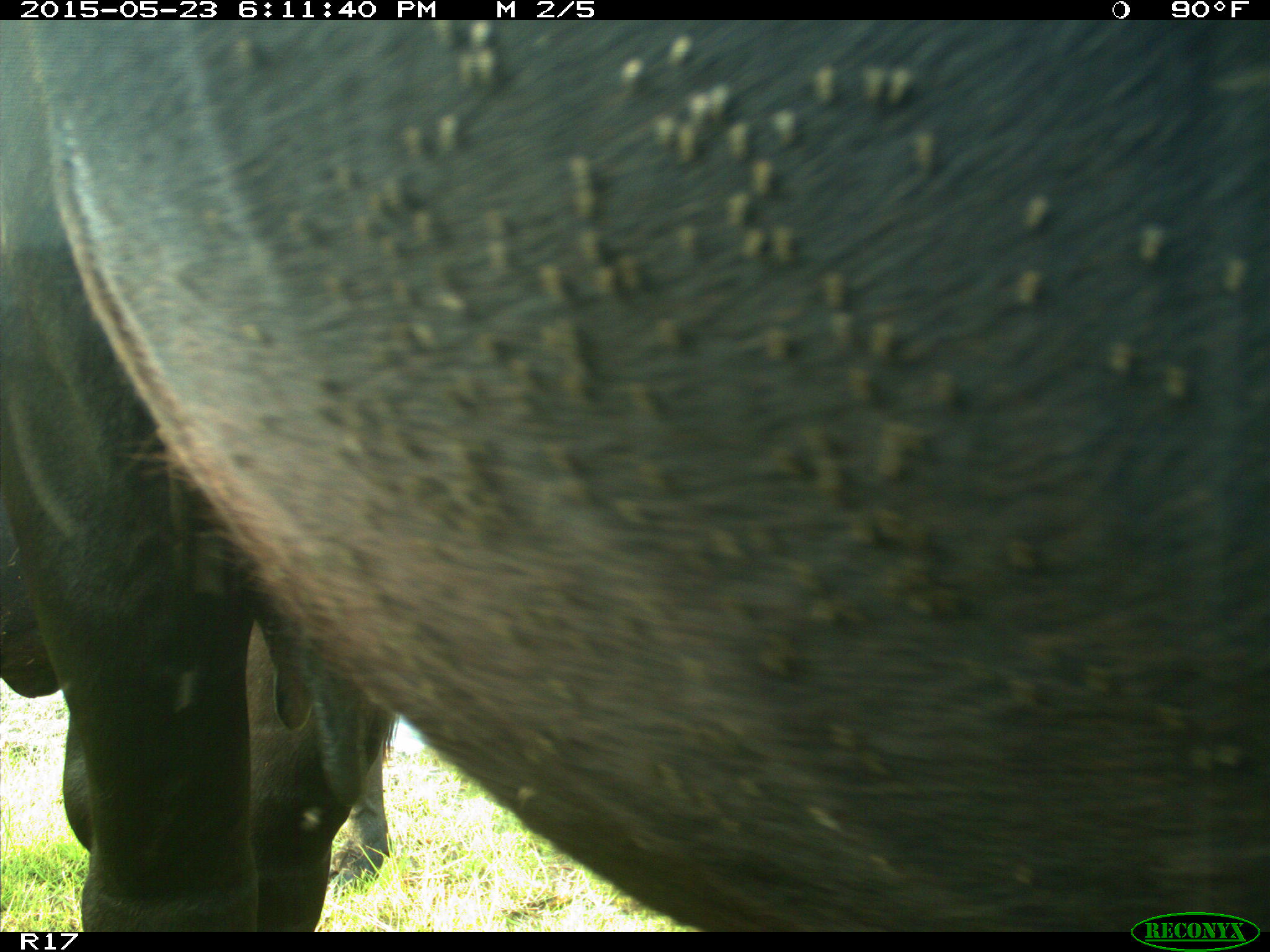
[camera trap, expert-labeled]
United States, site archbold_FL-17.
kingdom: Animalia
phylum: Chordata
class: Mammalia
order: Artiodactyla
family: Bovidae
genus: Bos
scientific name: Bos taurus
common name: domestic cow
Bos taurus (domestic cow).